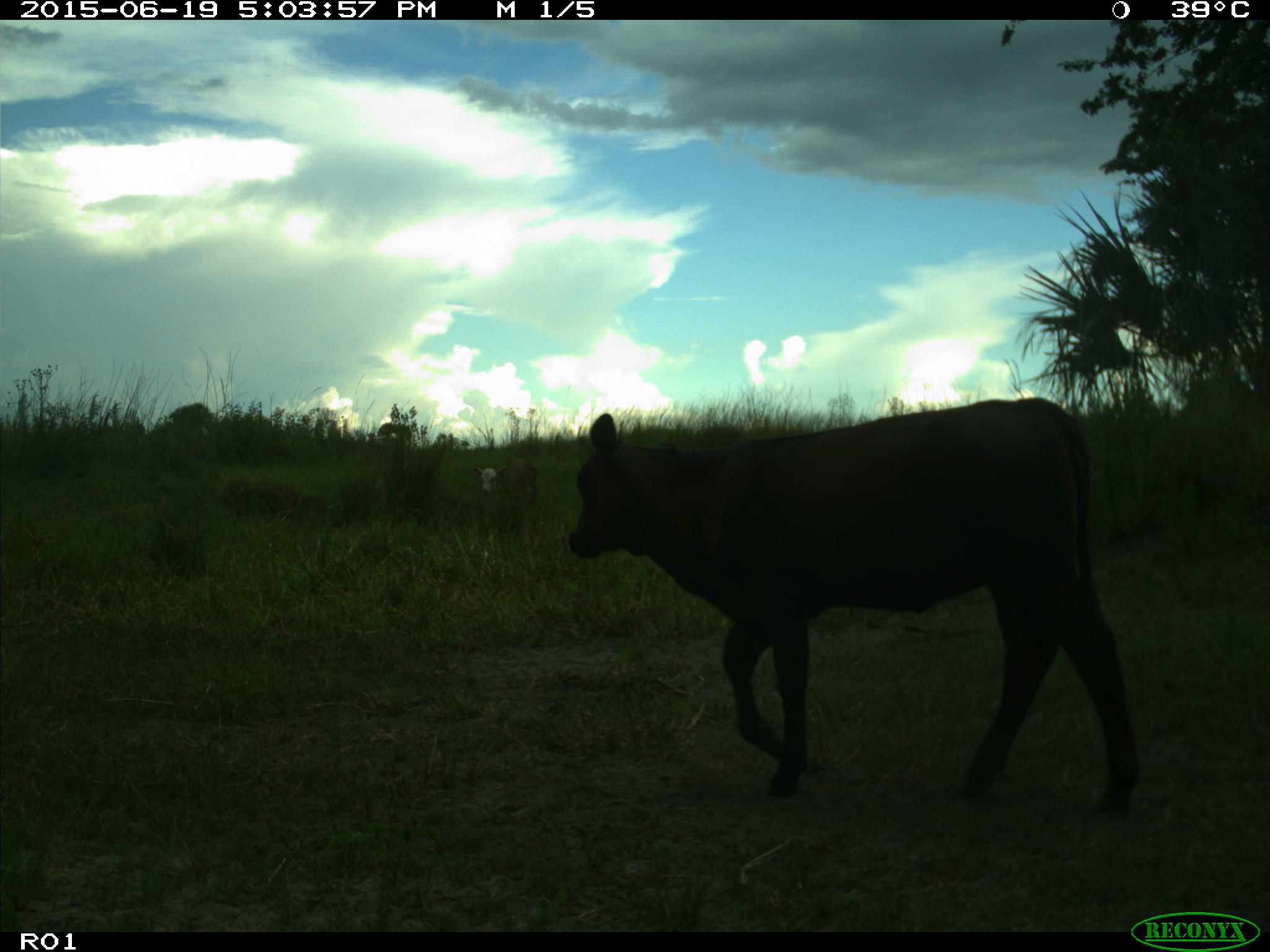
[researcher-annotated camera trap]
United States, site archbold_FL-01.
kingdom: Animalia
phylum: Chordata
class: Mammalia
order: Artiodactyla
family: Bovidae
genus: Bos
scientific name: Bos taurus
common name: domestic cow